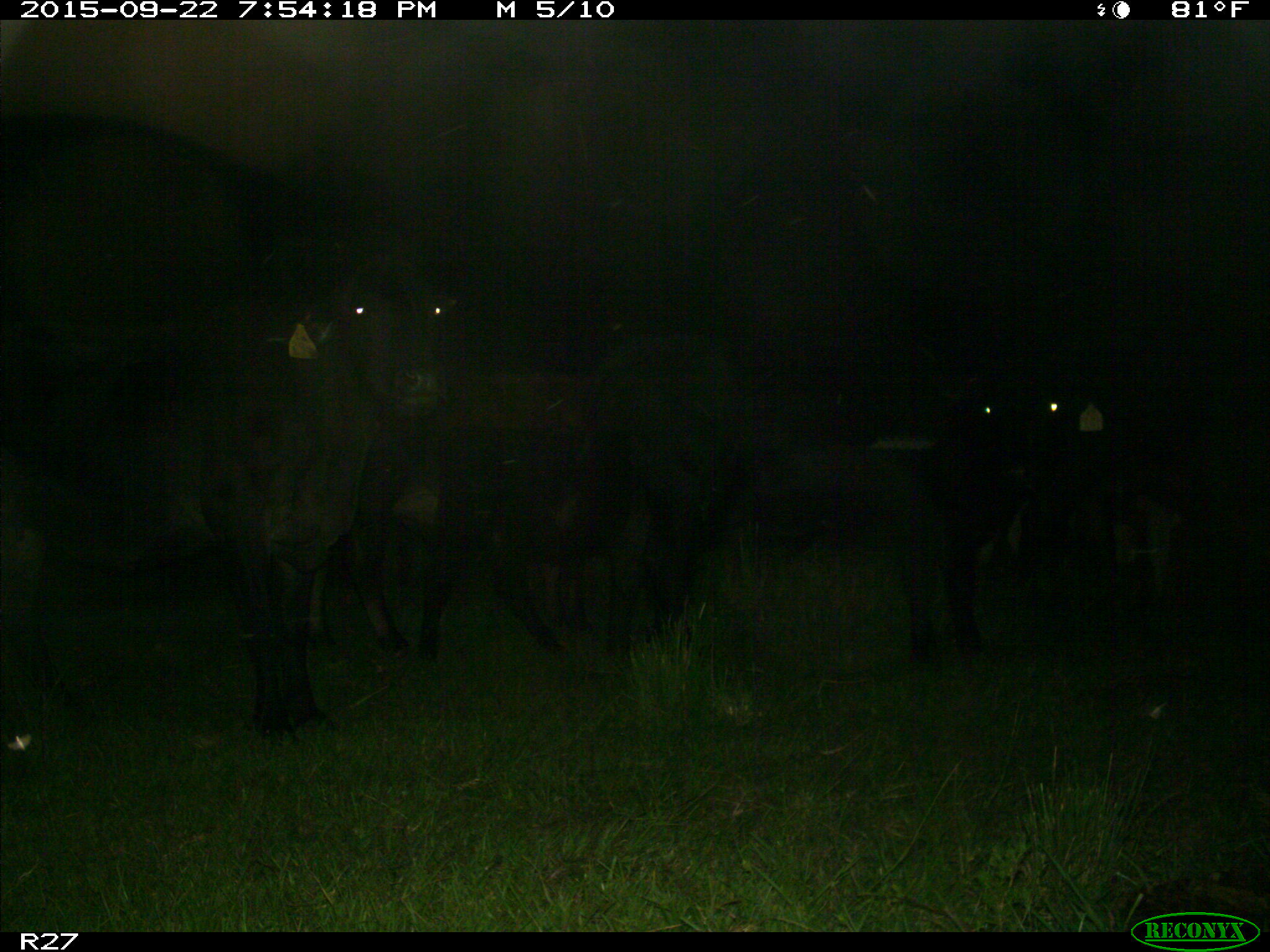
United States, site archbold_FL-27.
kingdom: Animalia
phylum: Chordata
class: Mammalia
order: Artiodactyla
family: Bovidae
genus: Bos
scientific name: Bos taurus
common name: domestic cow